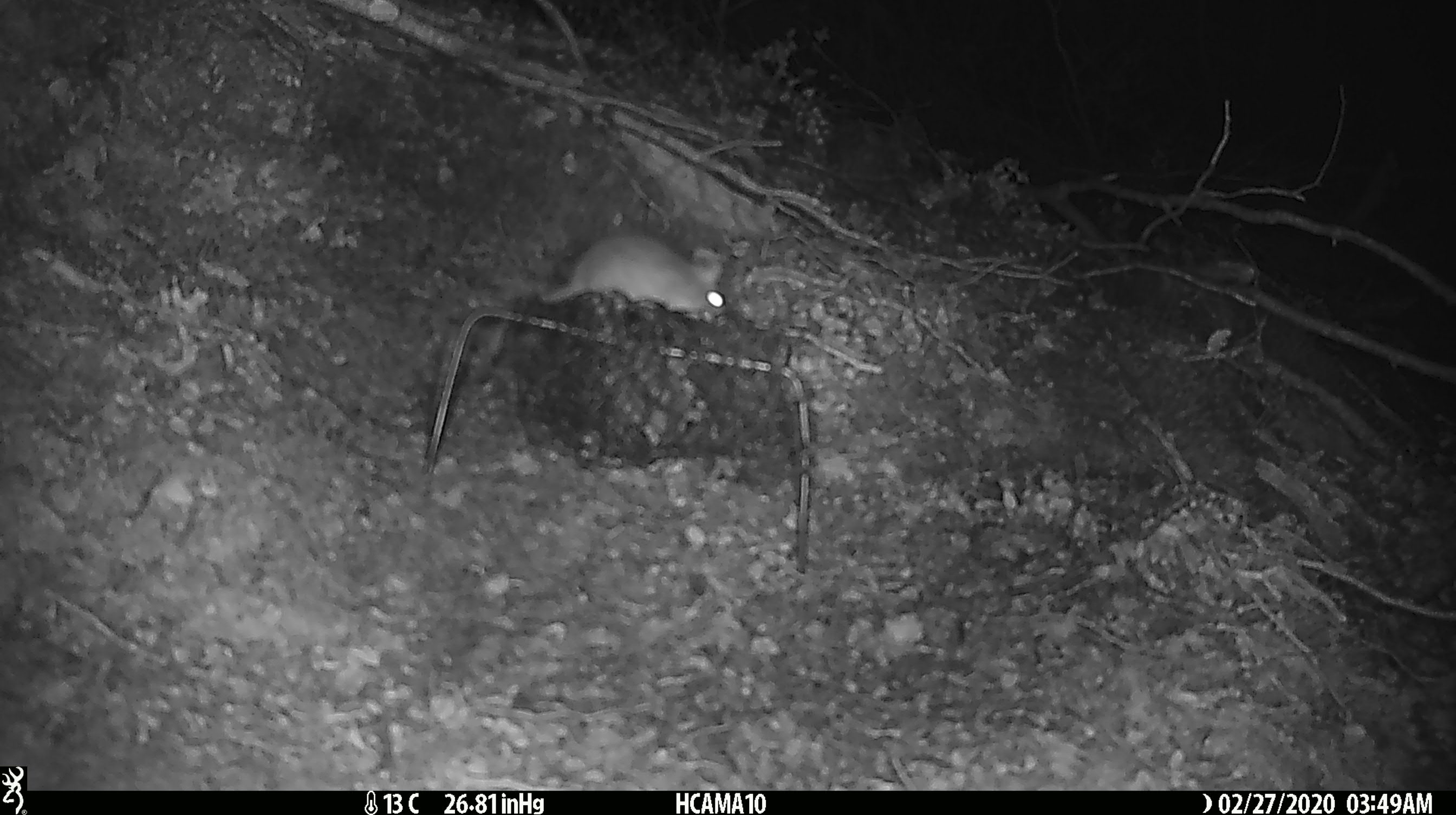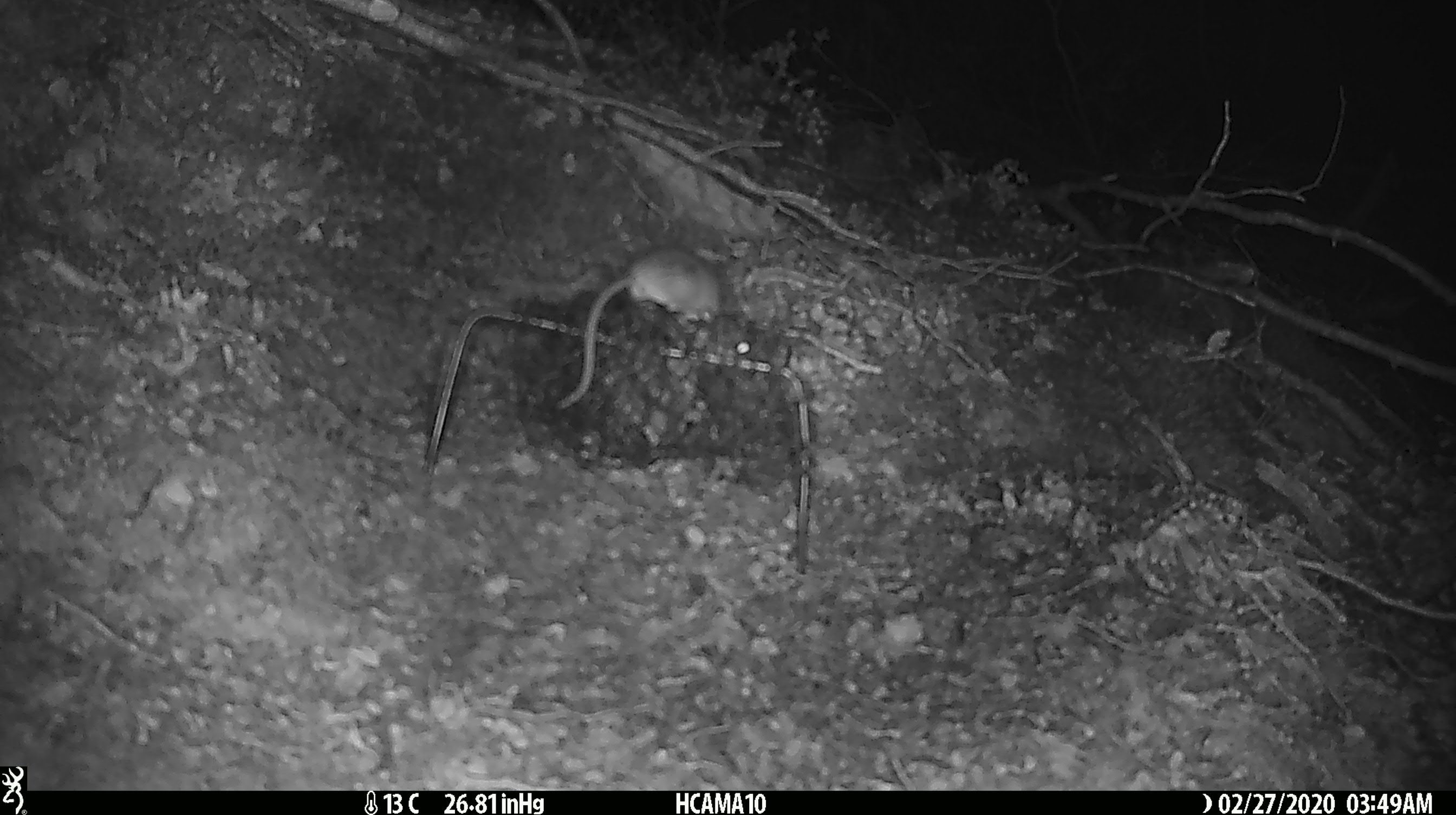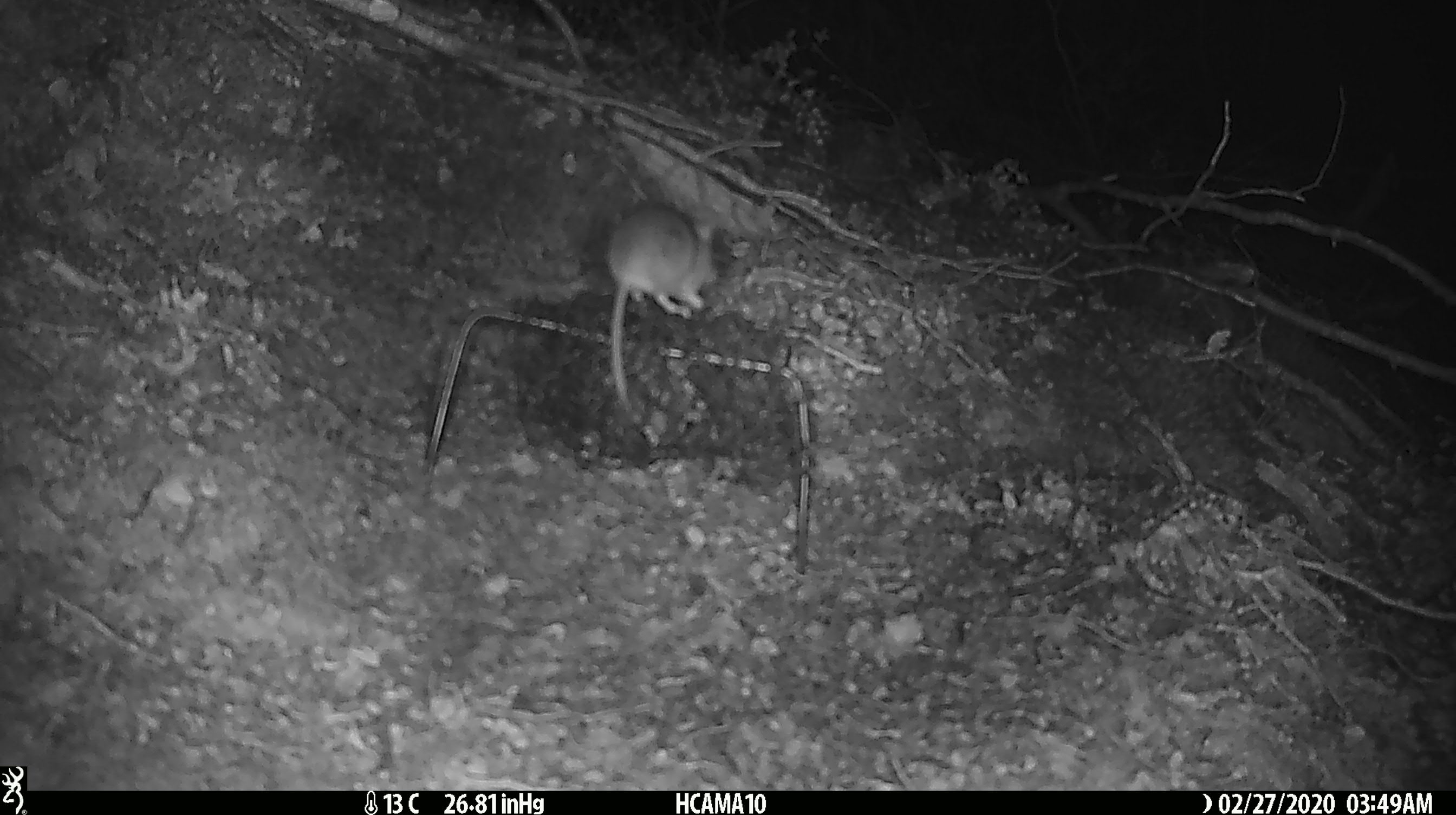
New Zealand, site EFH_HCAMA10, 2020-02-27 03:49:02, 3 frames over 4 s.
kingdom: Animalia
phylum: Chordata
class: Mammalia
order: Rodentia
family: Muridae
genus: Mus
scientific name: Mus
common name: mouse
Mouse (Mus).